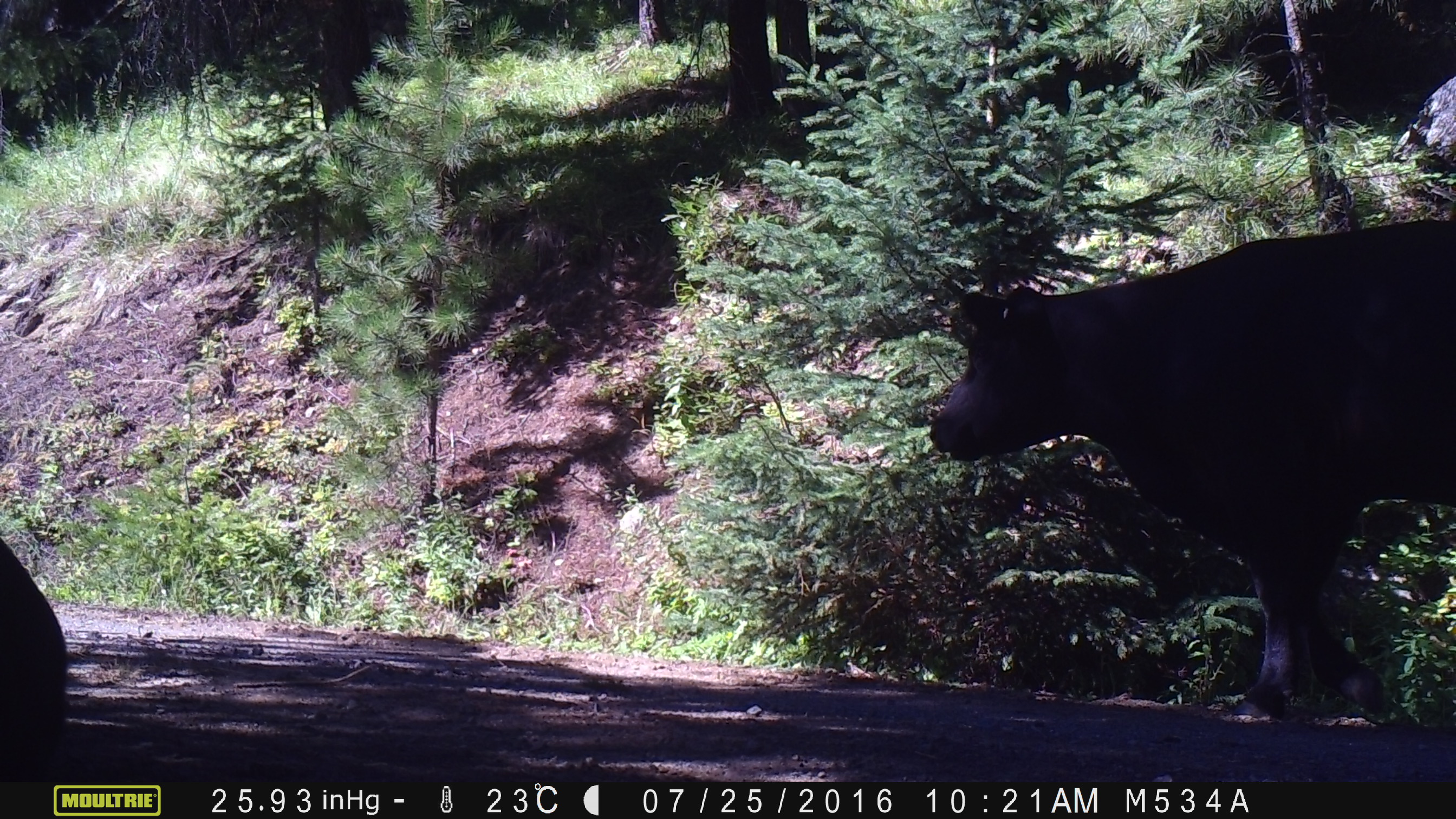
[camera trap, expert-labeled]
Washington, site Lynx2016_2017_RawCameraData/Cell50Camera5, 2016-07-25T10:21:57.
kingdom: Animalia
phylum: Chordata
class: Mammalia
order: Artiodactyla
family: Bovidae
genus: Bos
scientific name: Bos taurus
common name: domestic cattle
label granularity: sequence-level